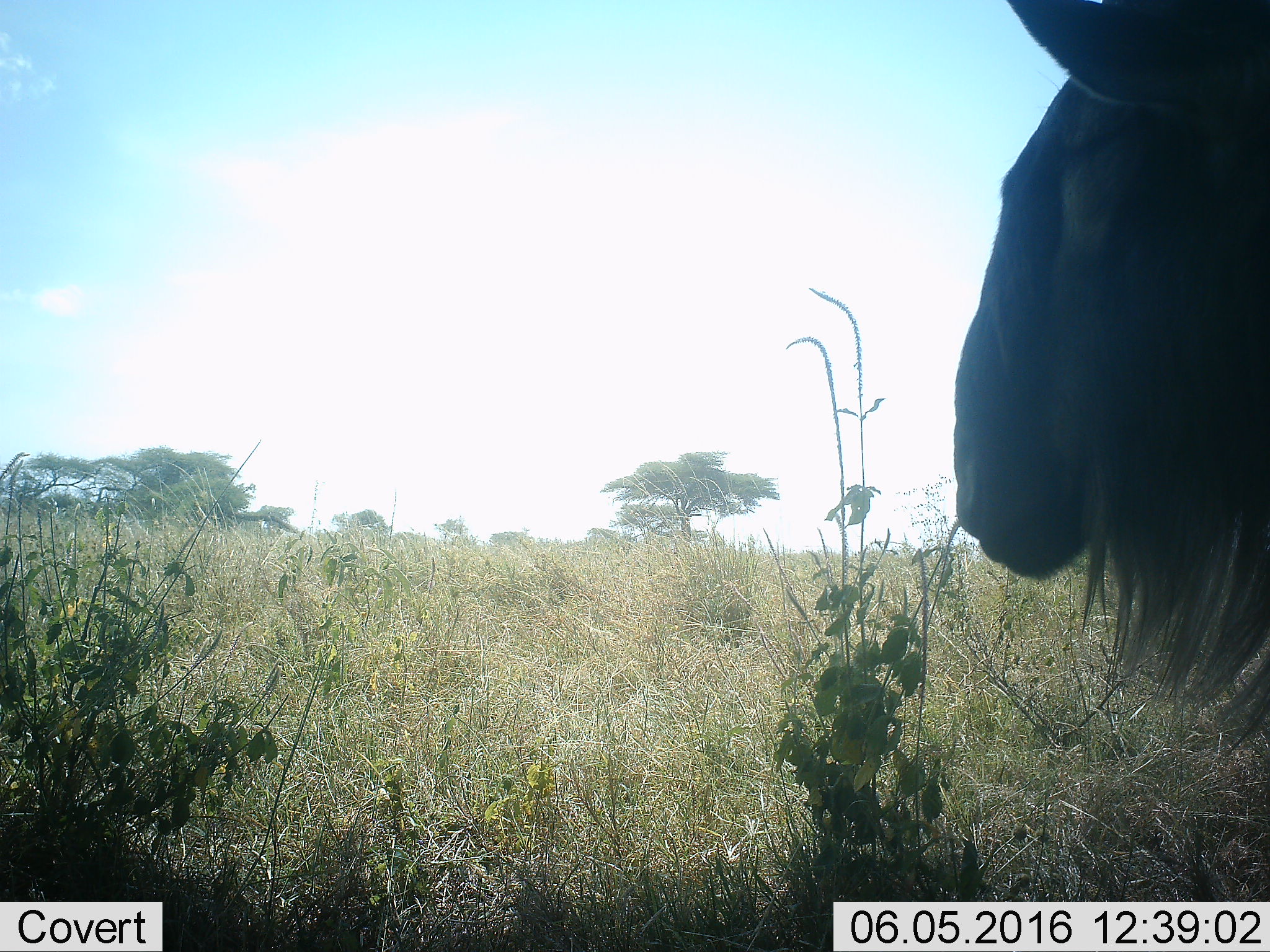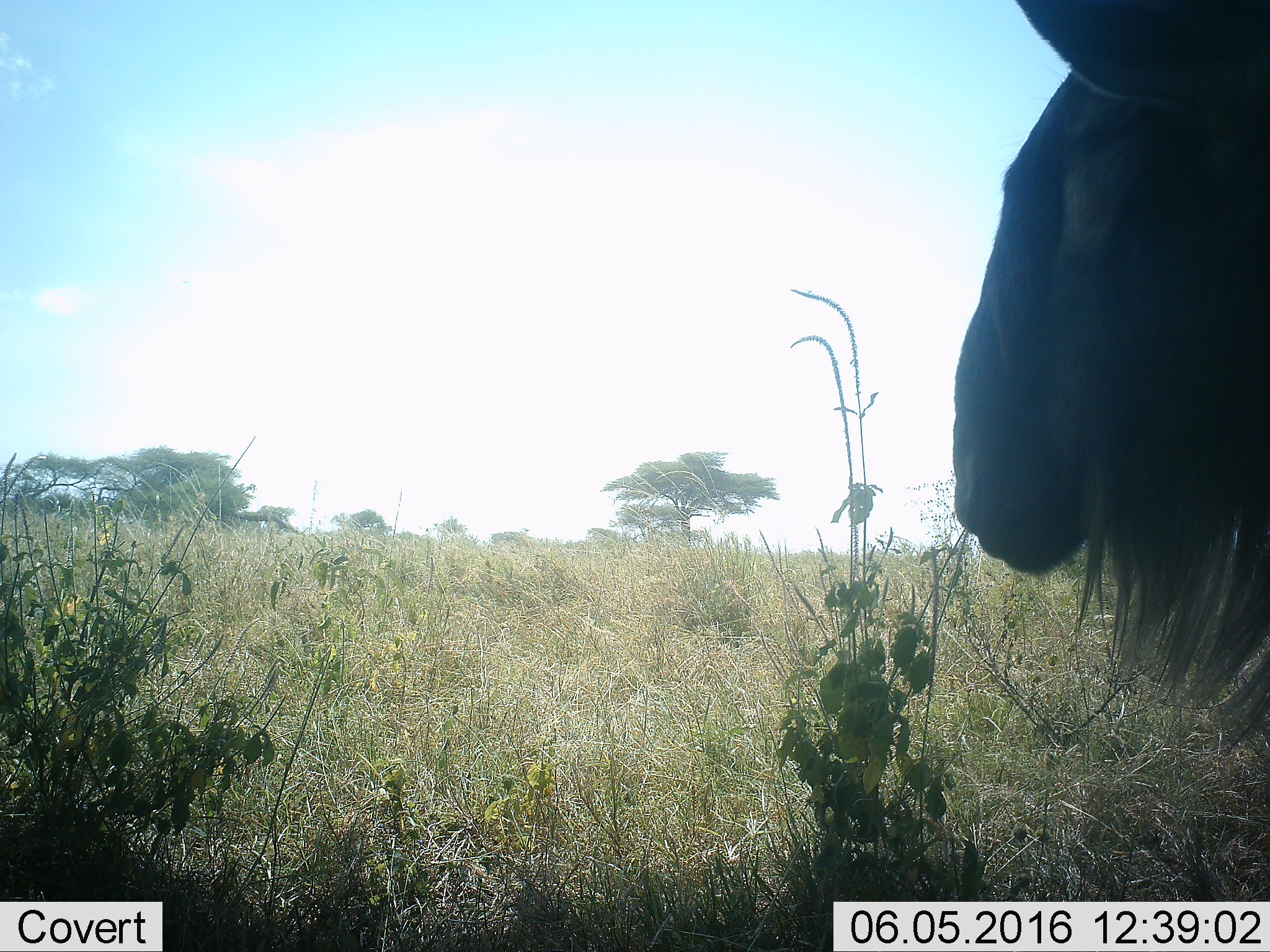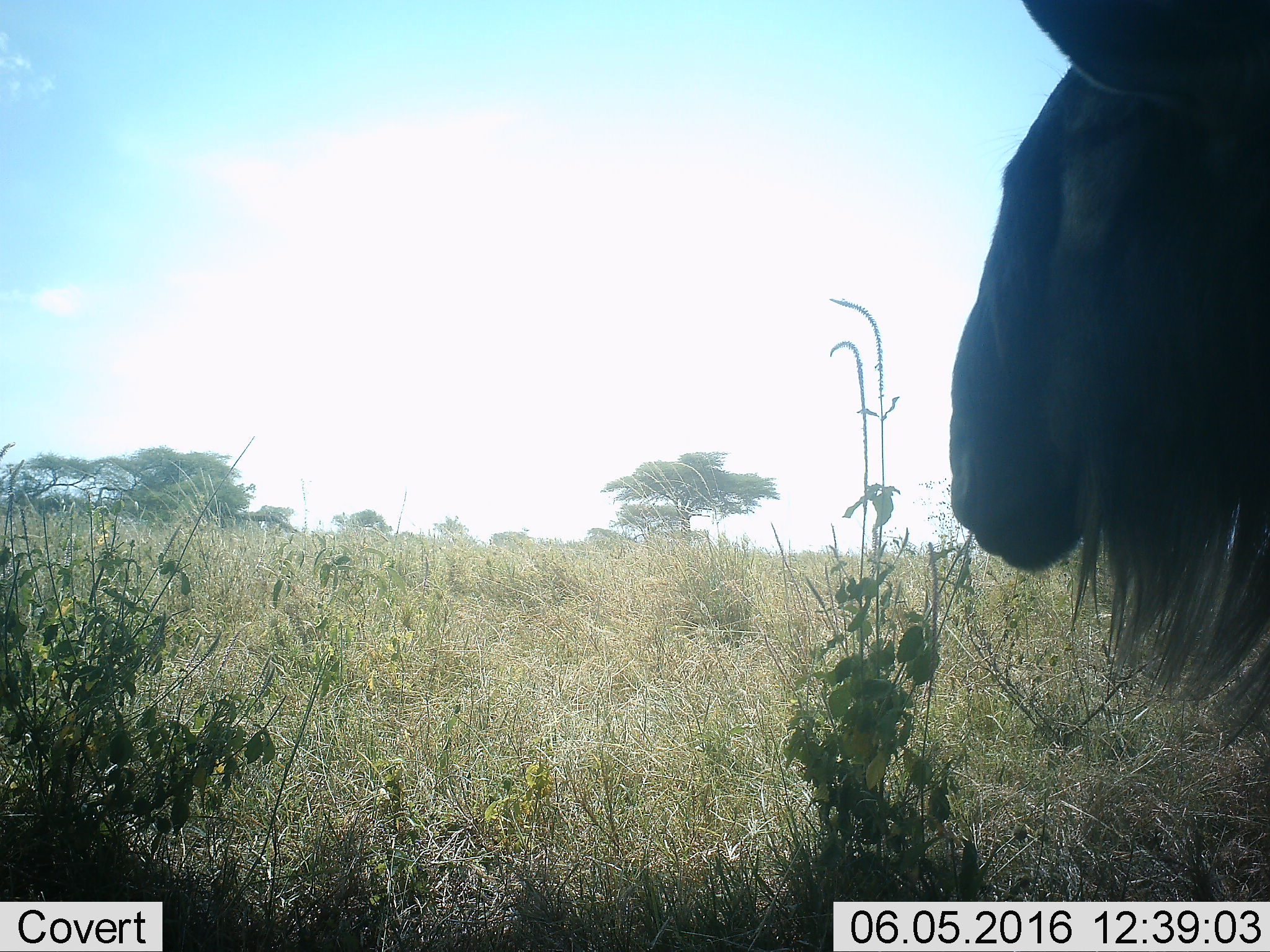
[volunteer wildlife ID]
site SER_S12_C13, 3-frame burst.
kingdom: Animalia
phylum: Chordata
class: Mammalia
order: Artiodactyla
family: Bovidae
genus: Connochaetes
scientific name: Connochaetes taurinus taurinus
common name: blue wildebeest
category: wildebeestblue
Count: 1.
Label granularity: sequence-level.